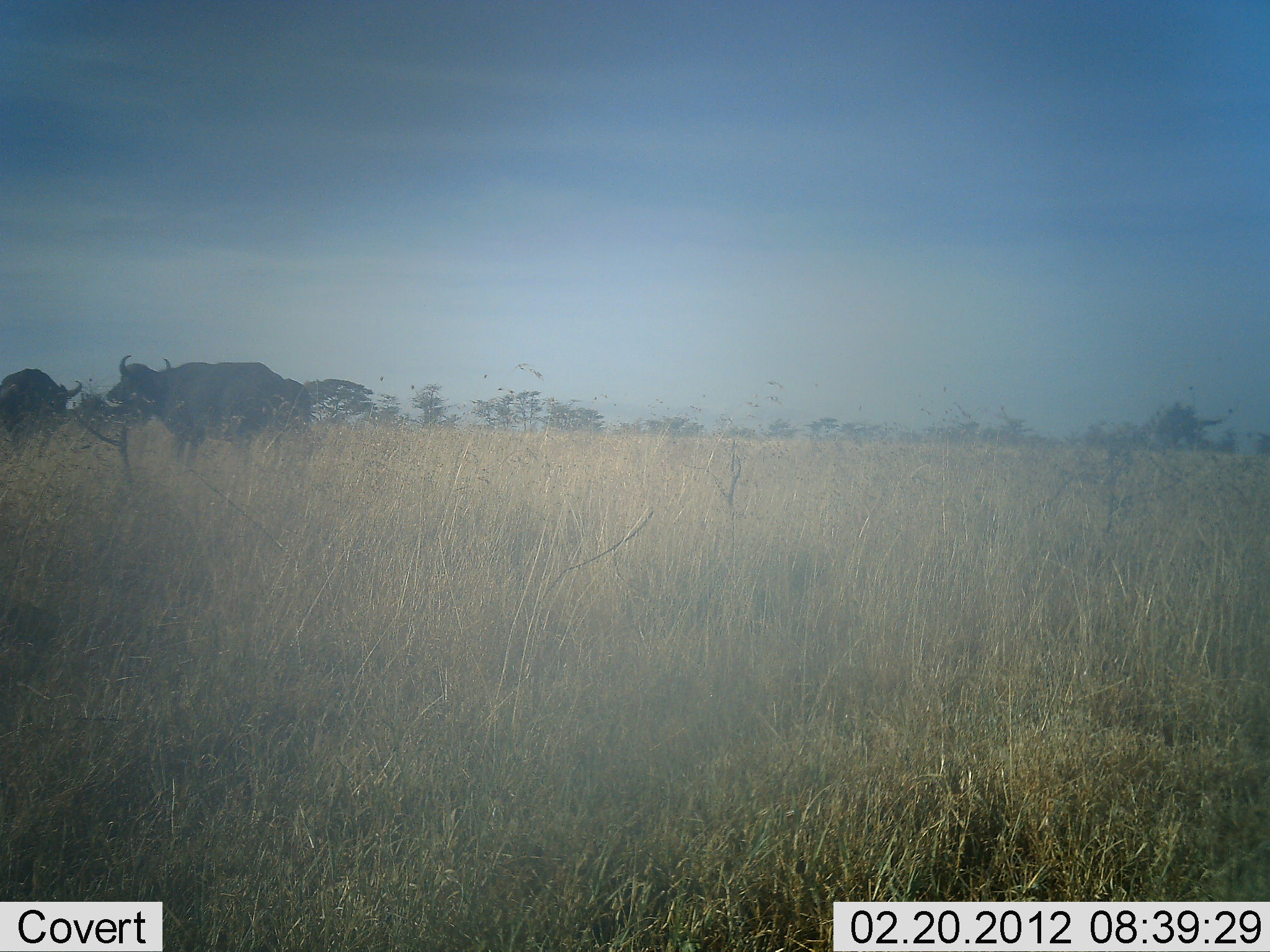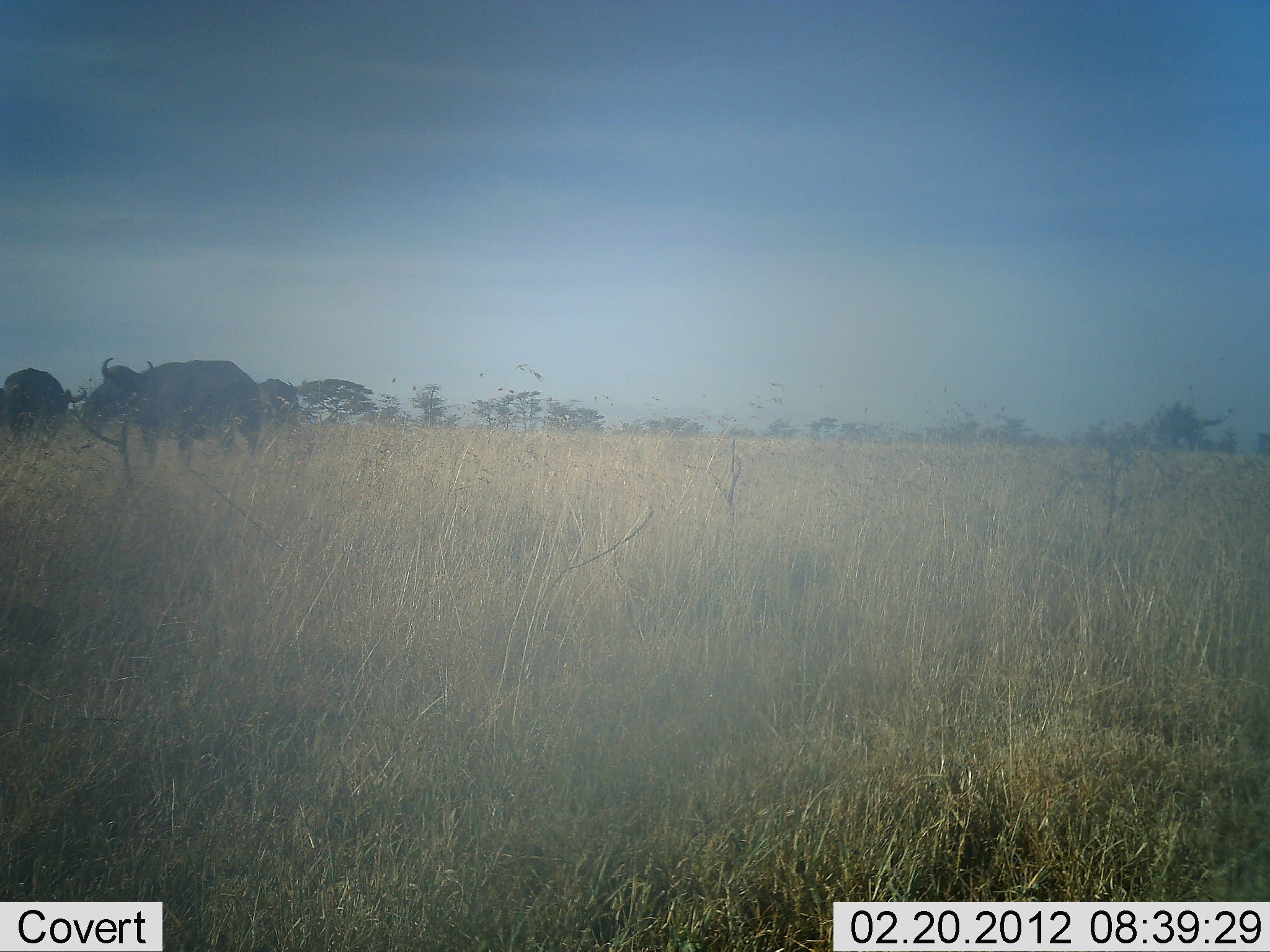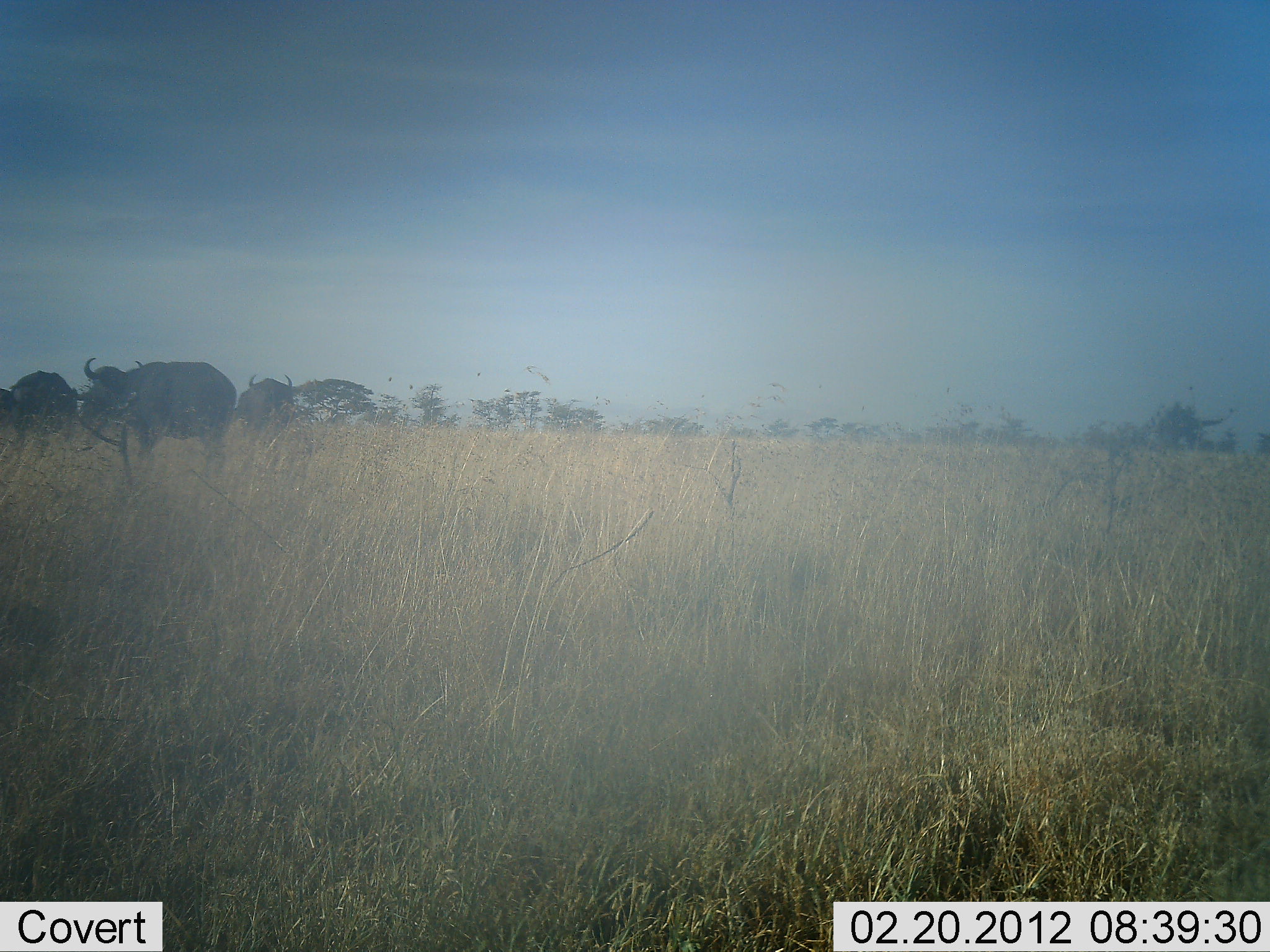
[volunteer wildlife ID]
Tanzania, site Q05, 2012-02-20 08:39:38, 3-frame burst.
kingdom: Animalia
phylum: Chordata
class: Mammalia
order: Artiodactyla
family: Bovidae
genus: Syncerus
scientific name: Syncerus caffer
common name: cape buffalo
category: buffalo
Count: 3.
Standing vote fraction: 23%.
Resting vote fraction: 0%.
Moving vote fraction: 85%.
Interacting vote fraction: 0%.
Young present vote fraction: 0%.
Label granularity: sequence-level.